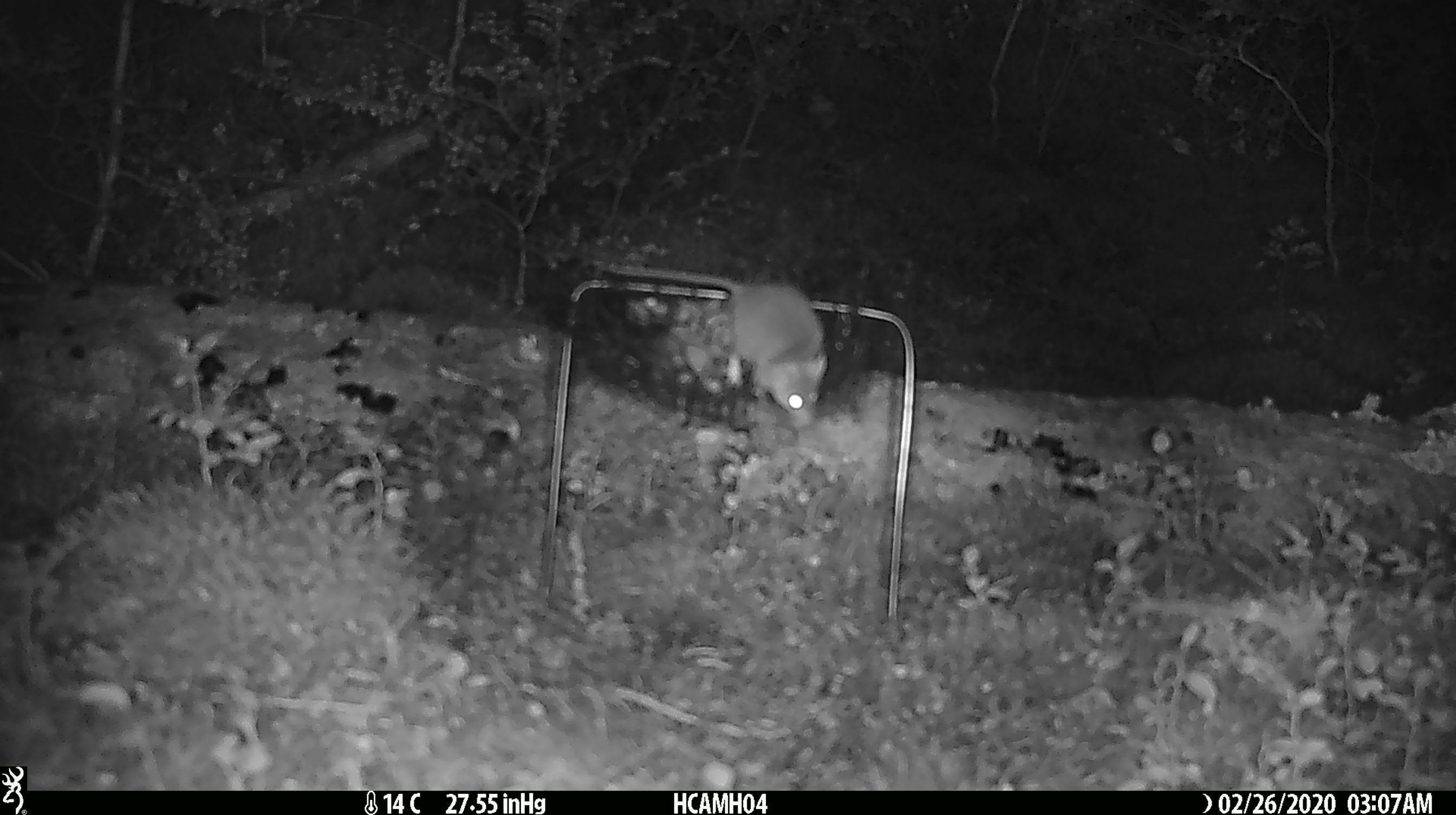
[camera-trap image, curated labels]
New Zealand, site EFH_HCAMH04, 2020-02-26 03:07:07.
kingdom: Animalia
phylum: Chordata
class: Mammalia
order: Rodentia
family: Muridae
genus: Mus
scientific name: Mus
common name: mouse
Mouse (Mus).